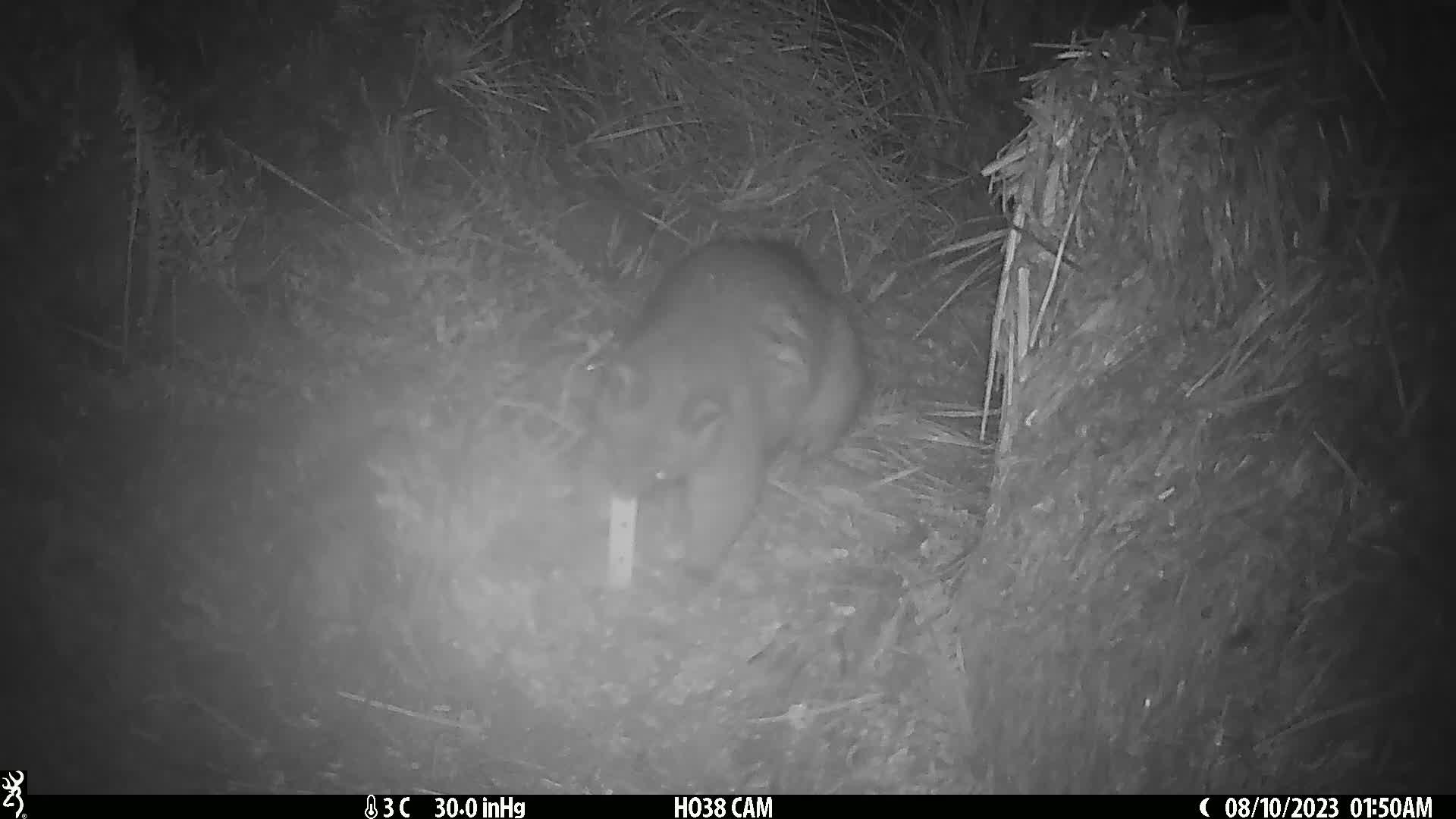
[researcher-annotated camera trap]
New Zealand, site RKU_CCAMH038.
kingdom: Animalia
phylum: Chordata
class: Mammalia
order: Diprotodontia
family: Phalangeridae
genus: Trichosurus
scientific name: Trichosurus vulpecula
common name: common brushtail possum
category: possum